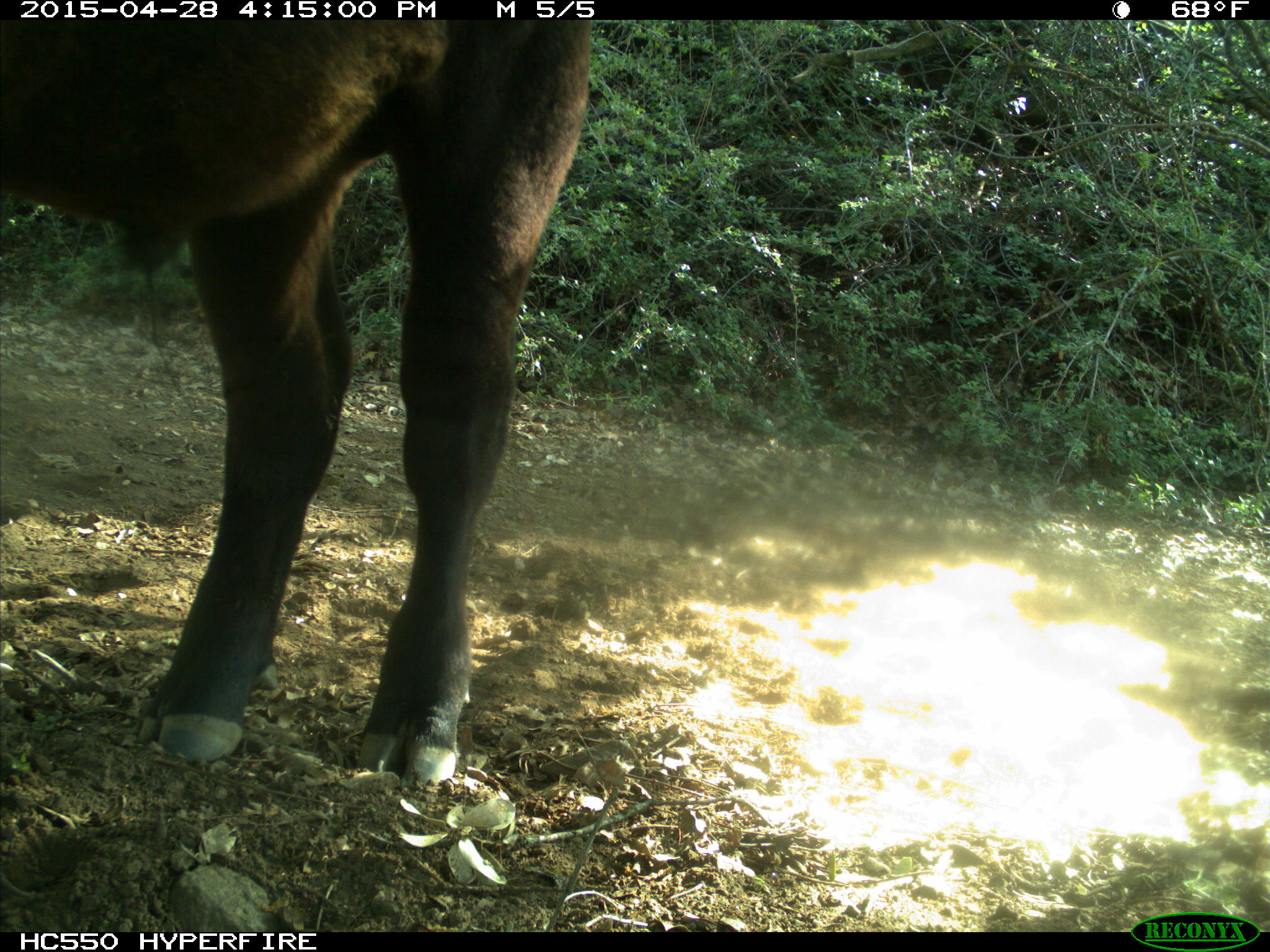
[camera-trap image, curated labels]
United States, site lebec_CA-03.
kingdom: Animalia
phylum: Chordata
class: Mammalia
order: Artiodactyla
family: Bovidae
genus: Bos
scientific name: Bos taurus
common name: domestic cow